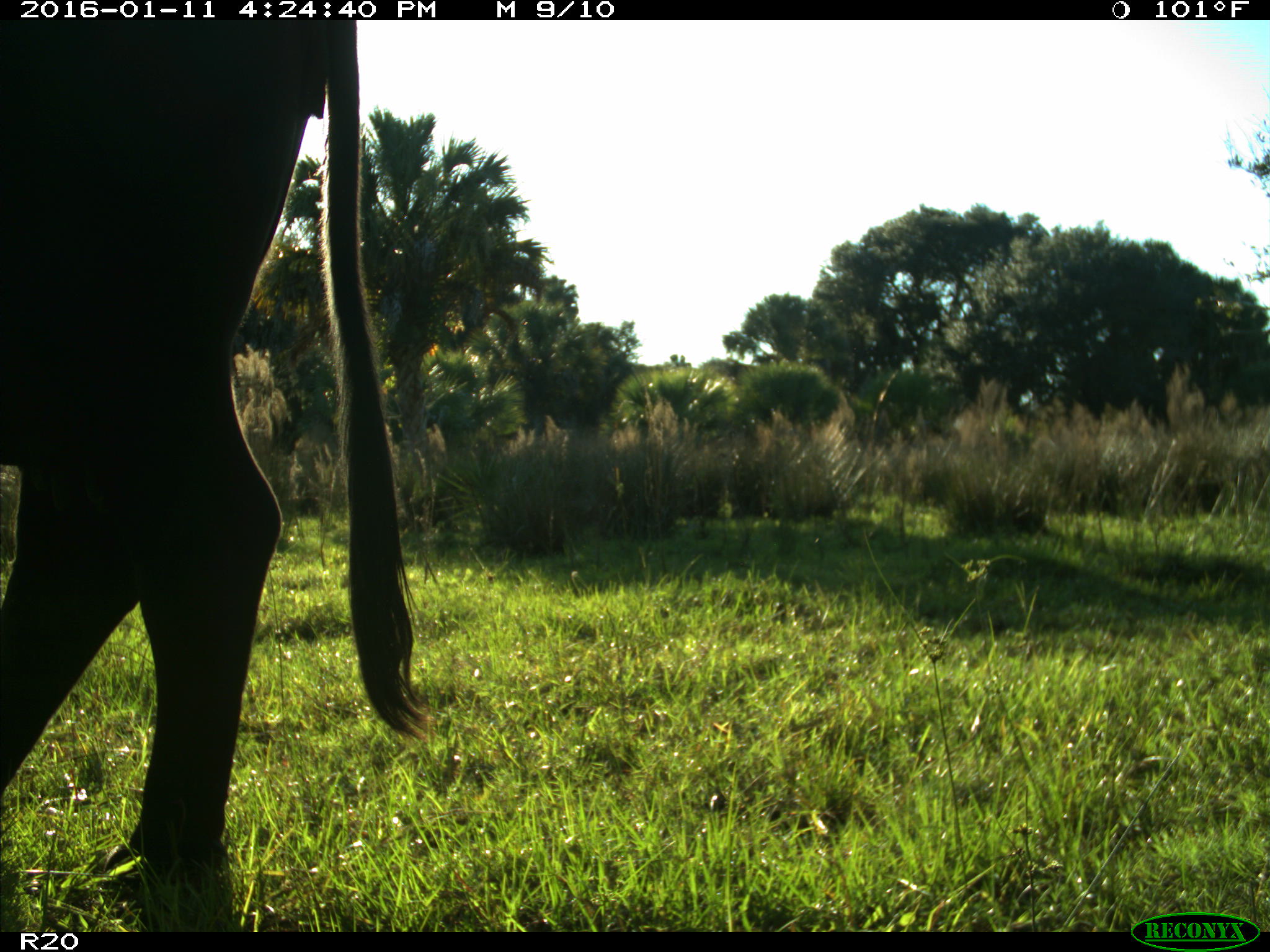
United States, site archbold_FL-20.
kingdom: Animalia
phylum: Chordata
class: Mammalia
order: Artiodactyla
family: Bovidae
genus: Bos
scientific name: Bos taurus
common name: domestic cow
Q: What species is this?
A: Bos taurus (domestic cow).